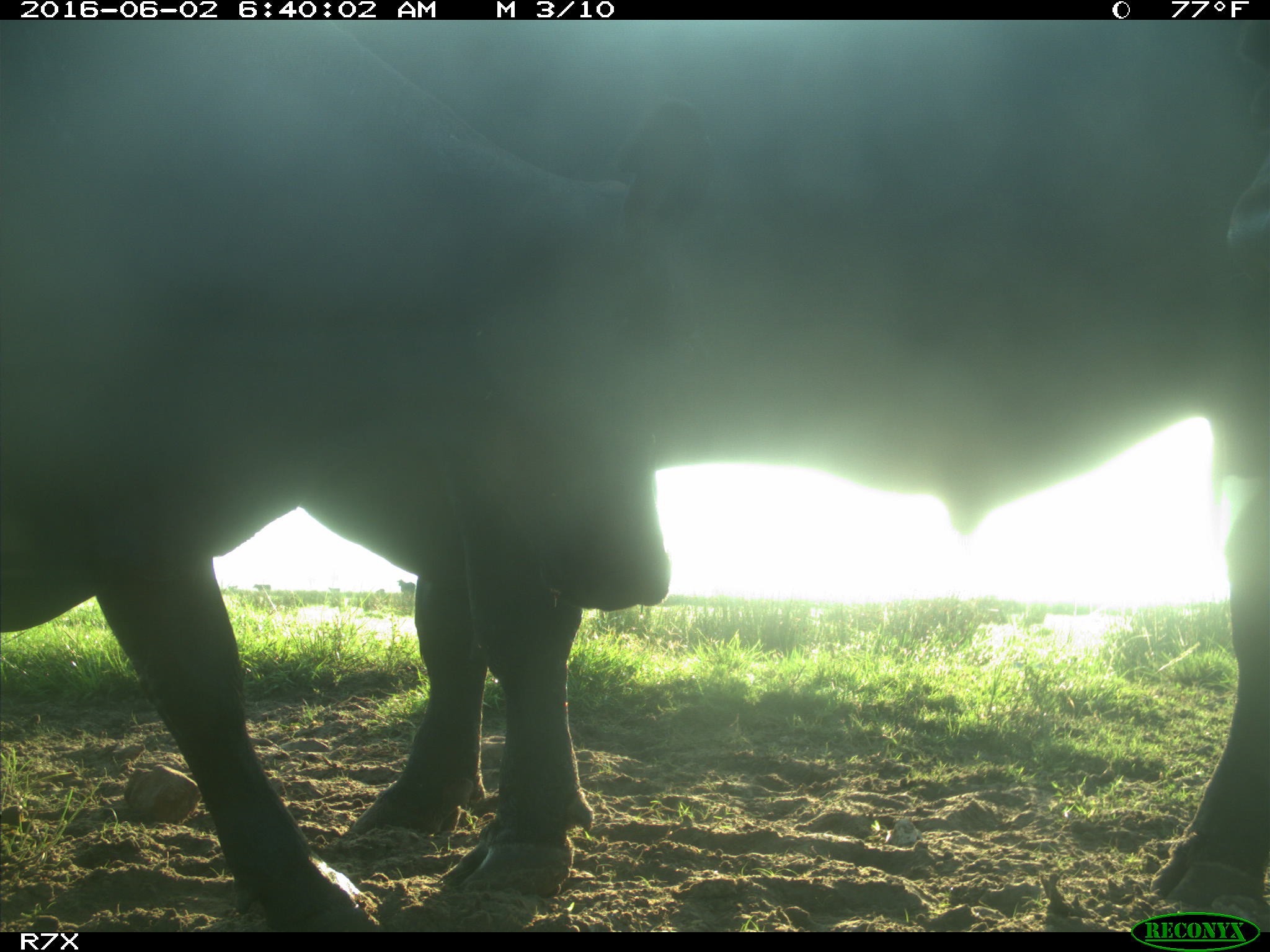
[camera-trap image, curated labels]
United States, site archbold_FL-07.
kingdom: Animalia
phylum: Chordata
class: Mammalia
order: Artiodactyla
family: Bovidae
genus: Bos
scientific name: Bos taurus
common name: domestic cow